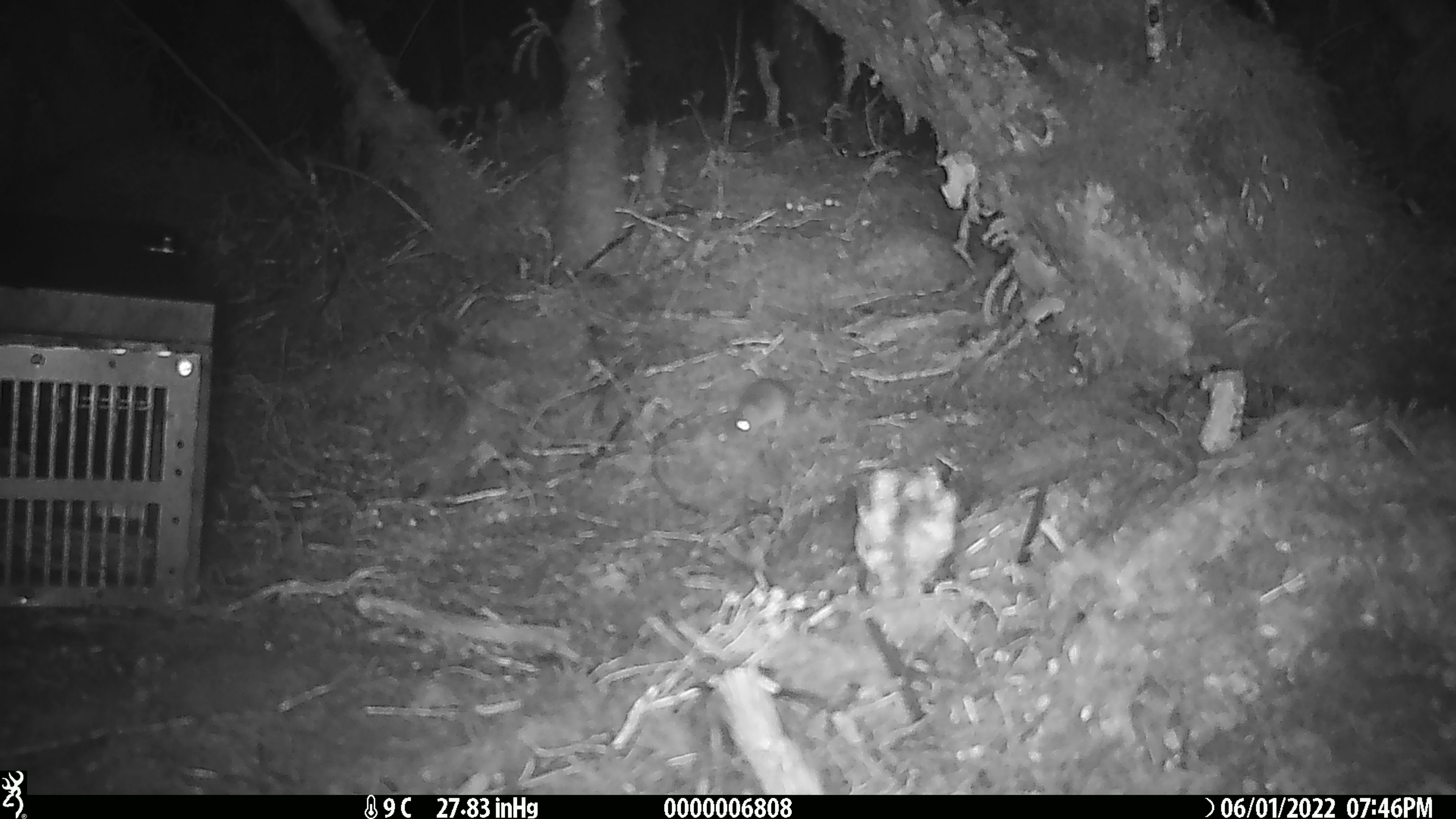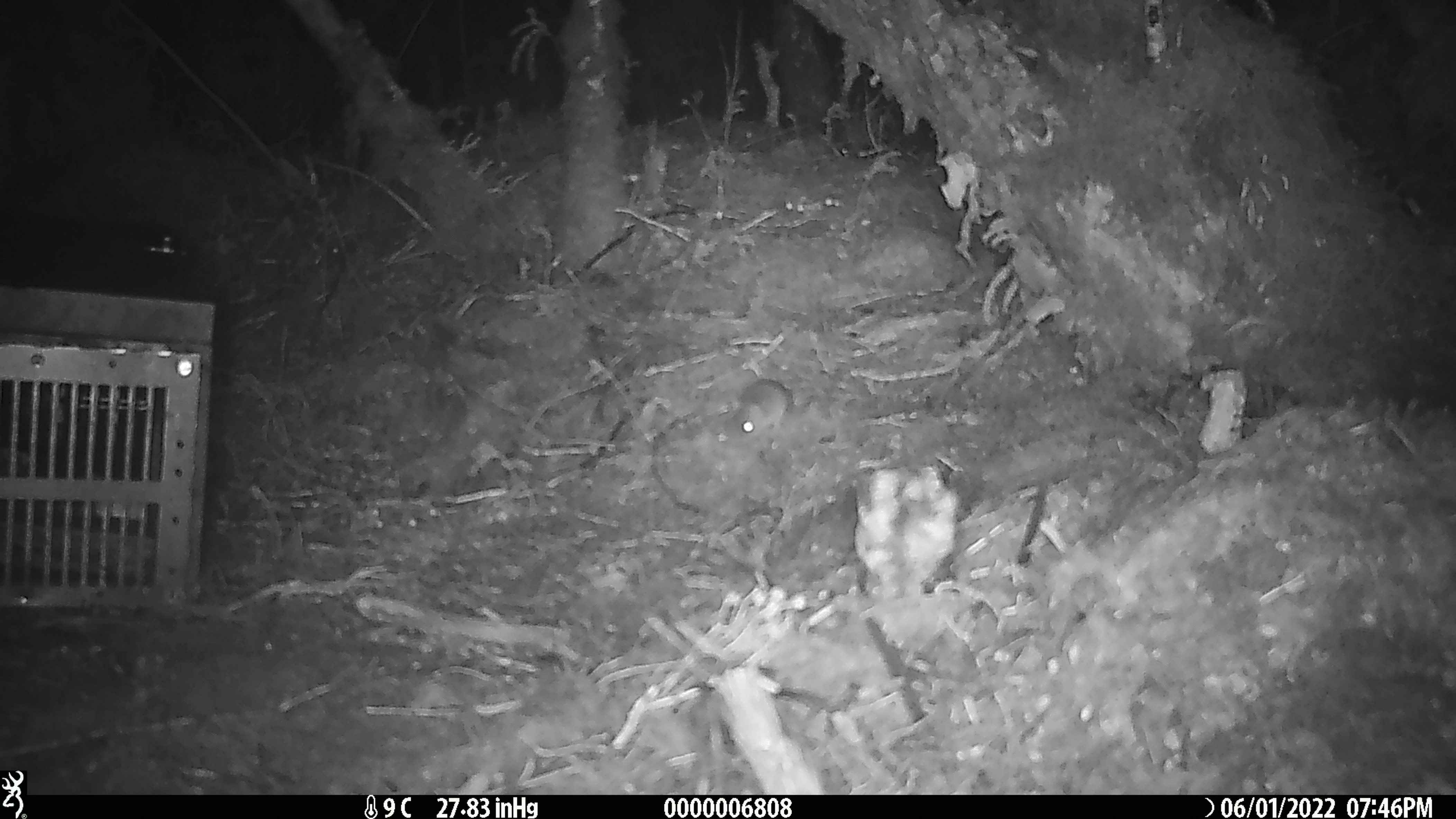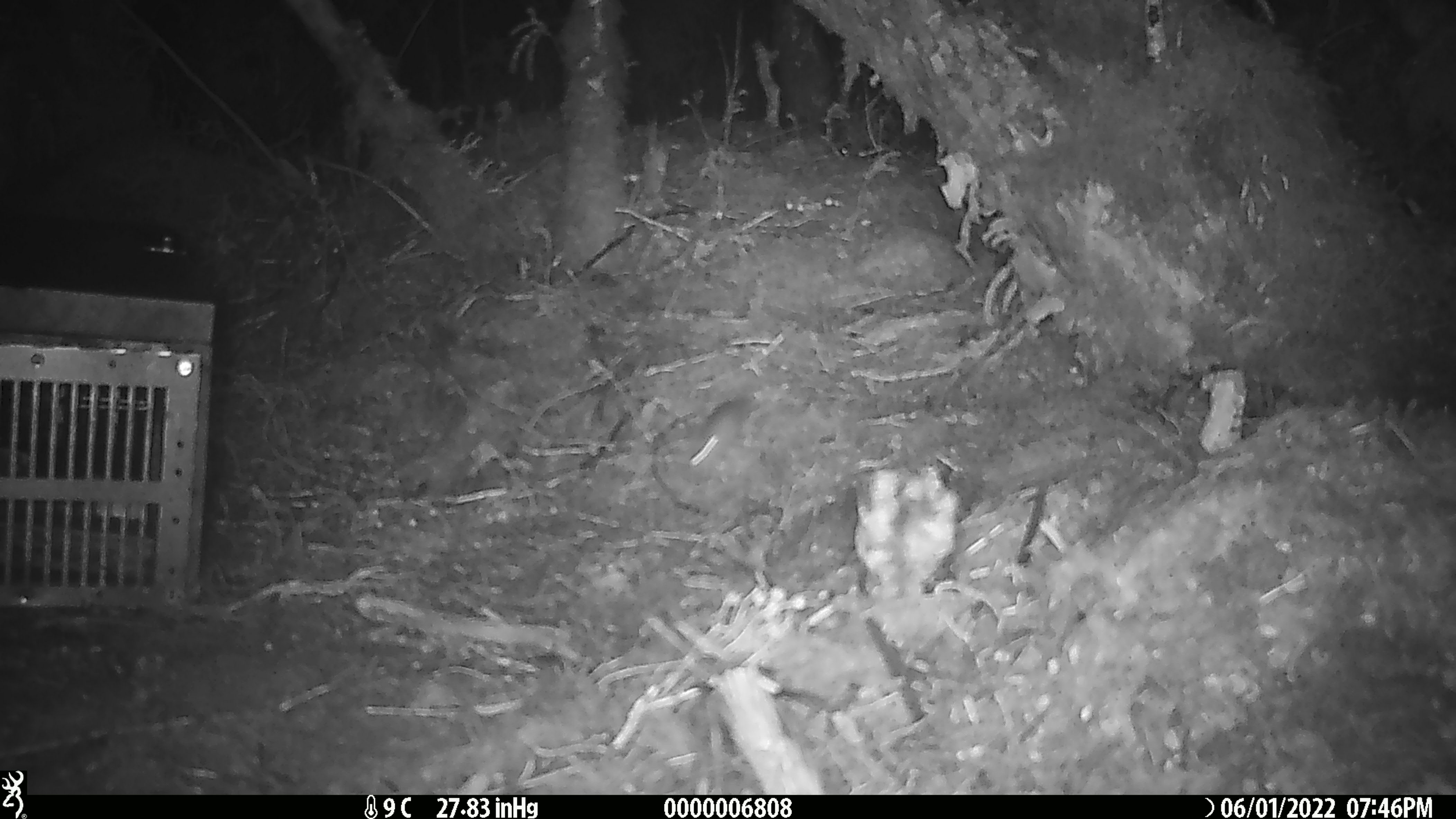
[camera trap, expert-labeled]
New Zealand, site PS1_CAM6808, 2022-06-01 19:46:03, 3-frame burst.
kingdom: Animalia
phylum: Chordata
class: Mammalia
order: Rodentia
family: Muridae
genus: Mus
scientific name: Mus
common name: mouse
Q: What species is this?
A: Mouse (Mus).